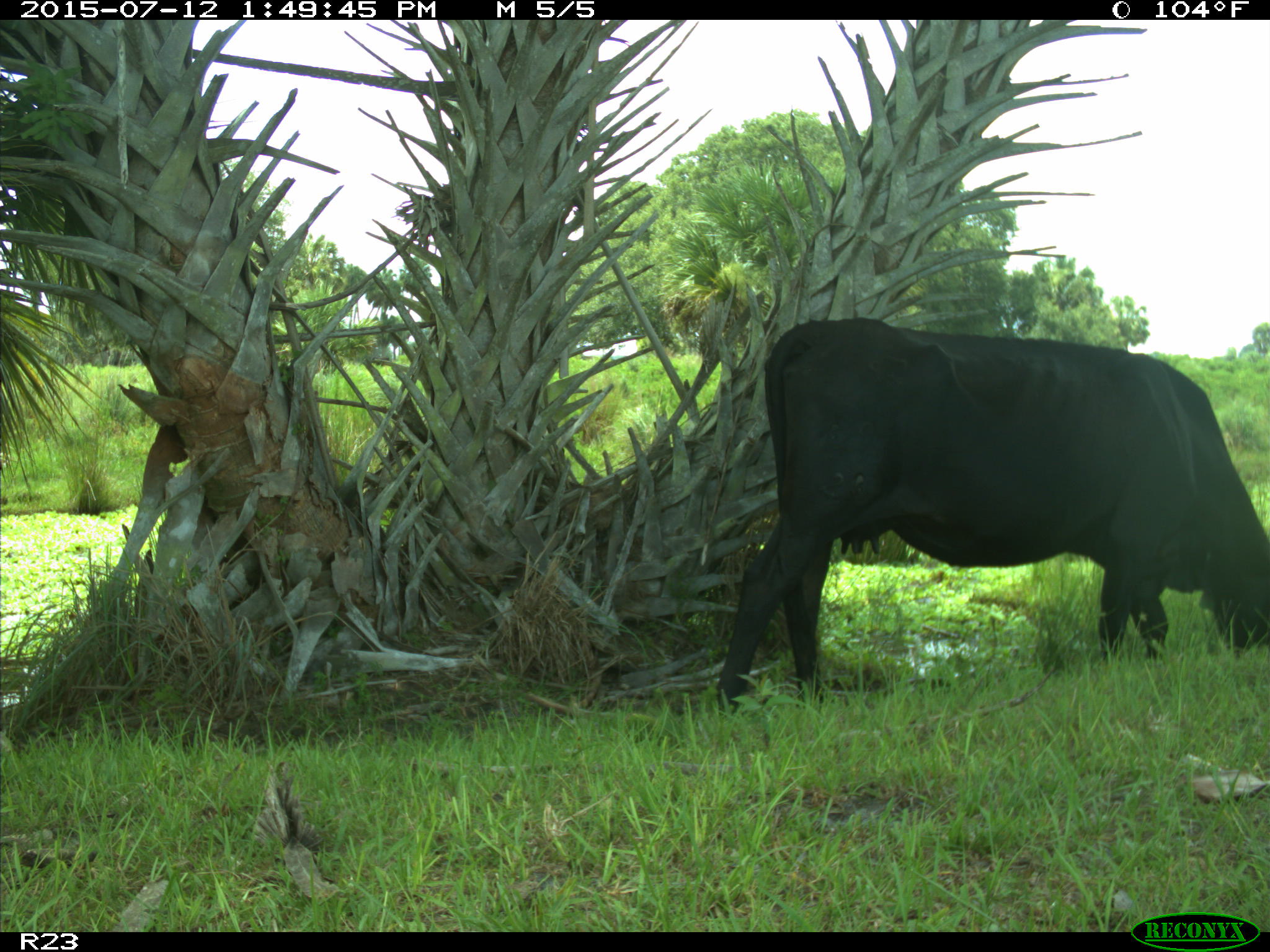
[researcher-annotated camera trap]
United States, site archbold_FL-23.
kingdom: Animalia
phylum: Chordata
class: Mammalia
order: Artiodactyla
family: Bovidae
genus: Bos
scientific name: Bos taurus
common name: domestic cow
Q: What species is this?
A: Bos taurus (domestic cow).